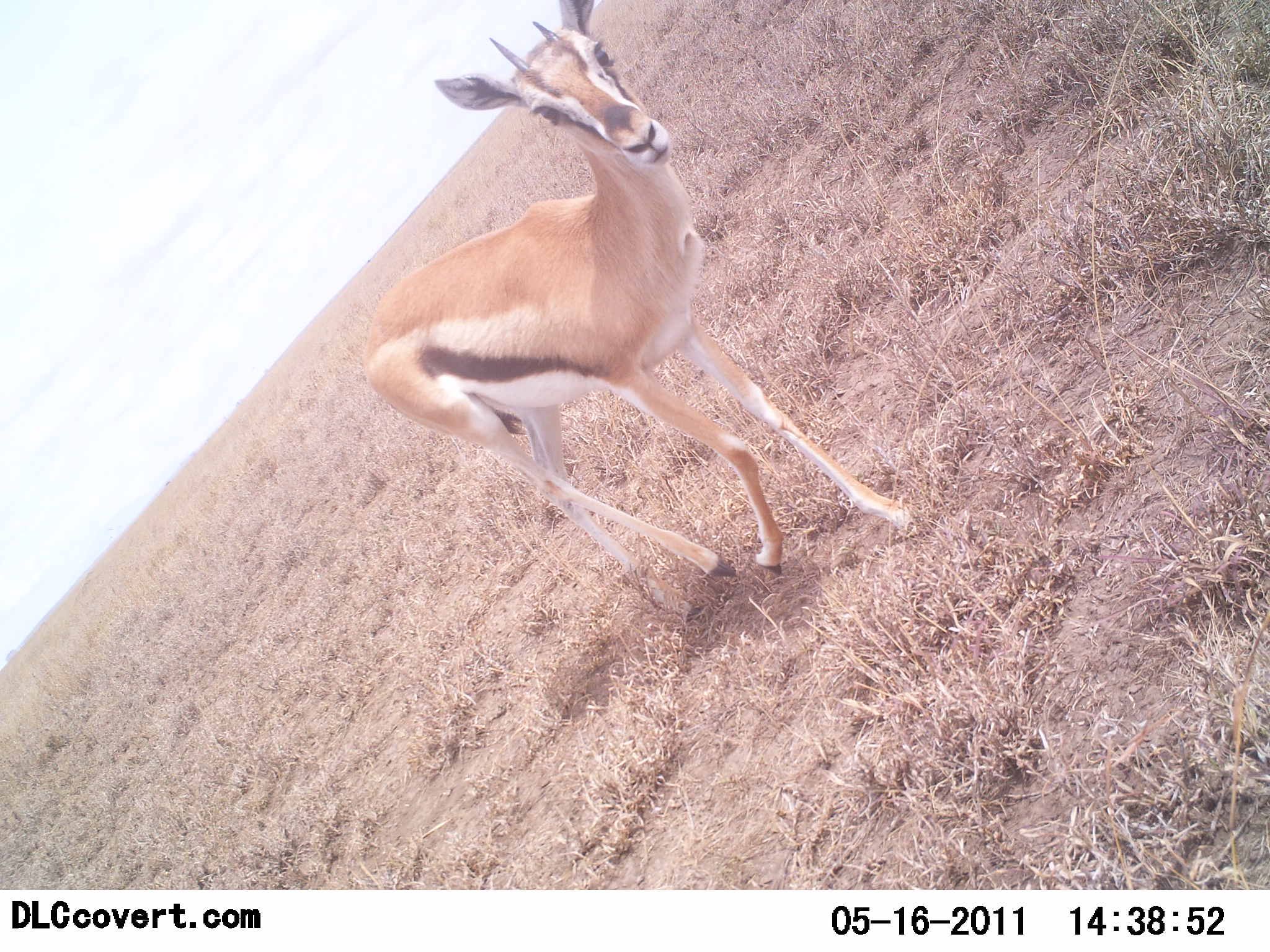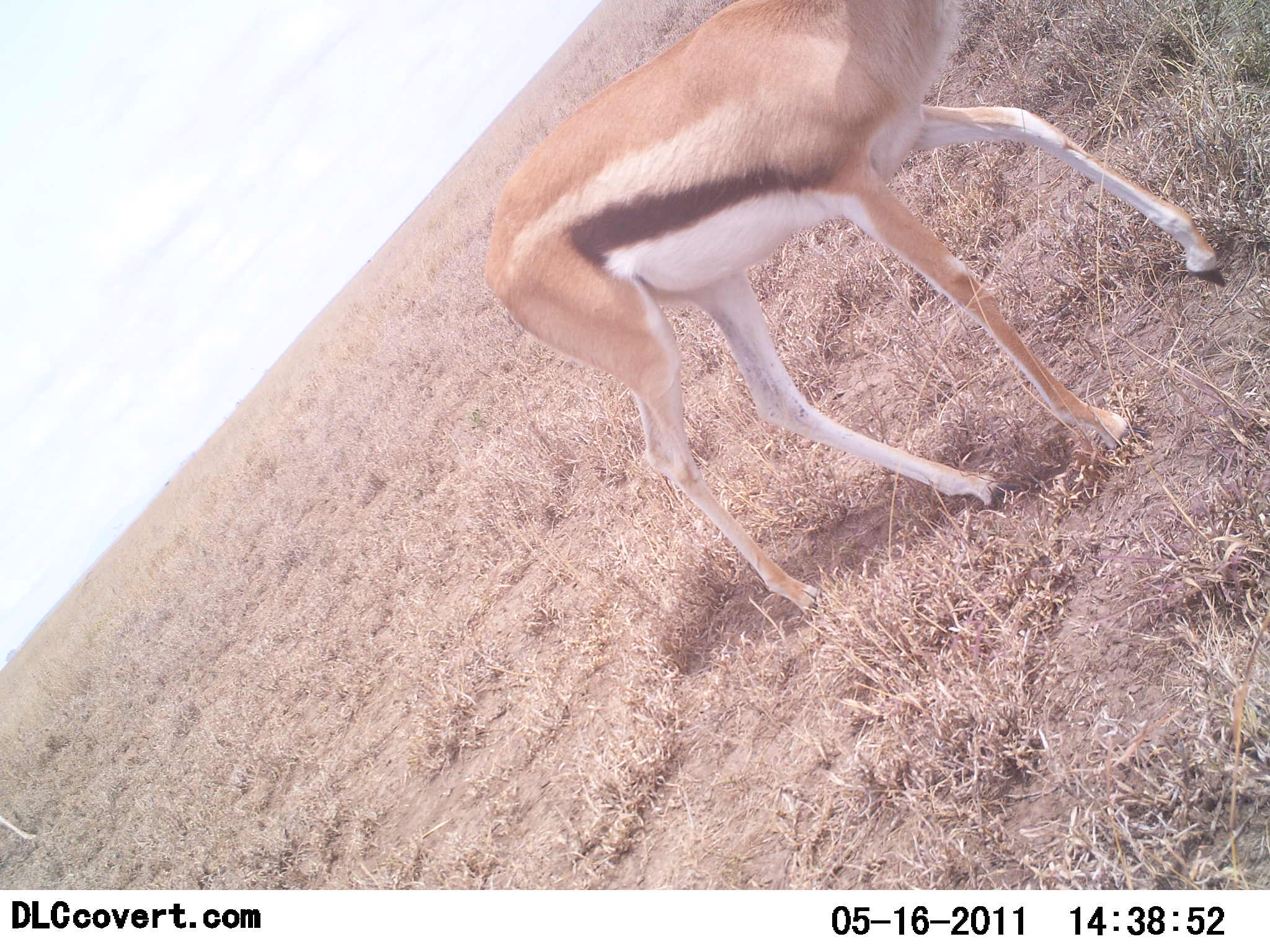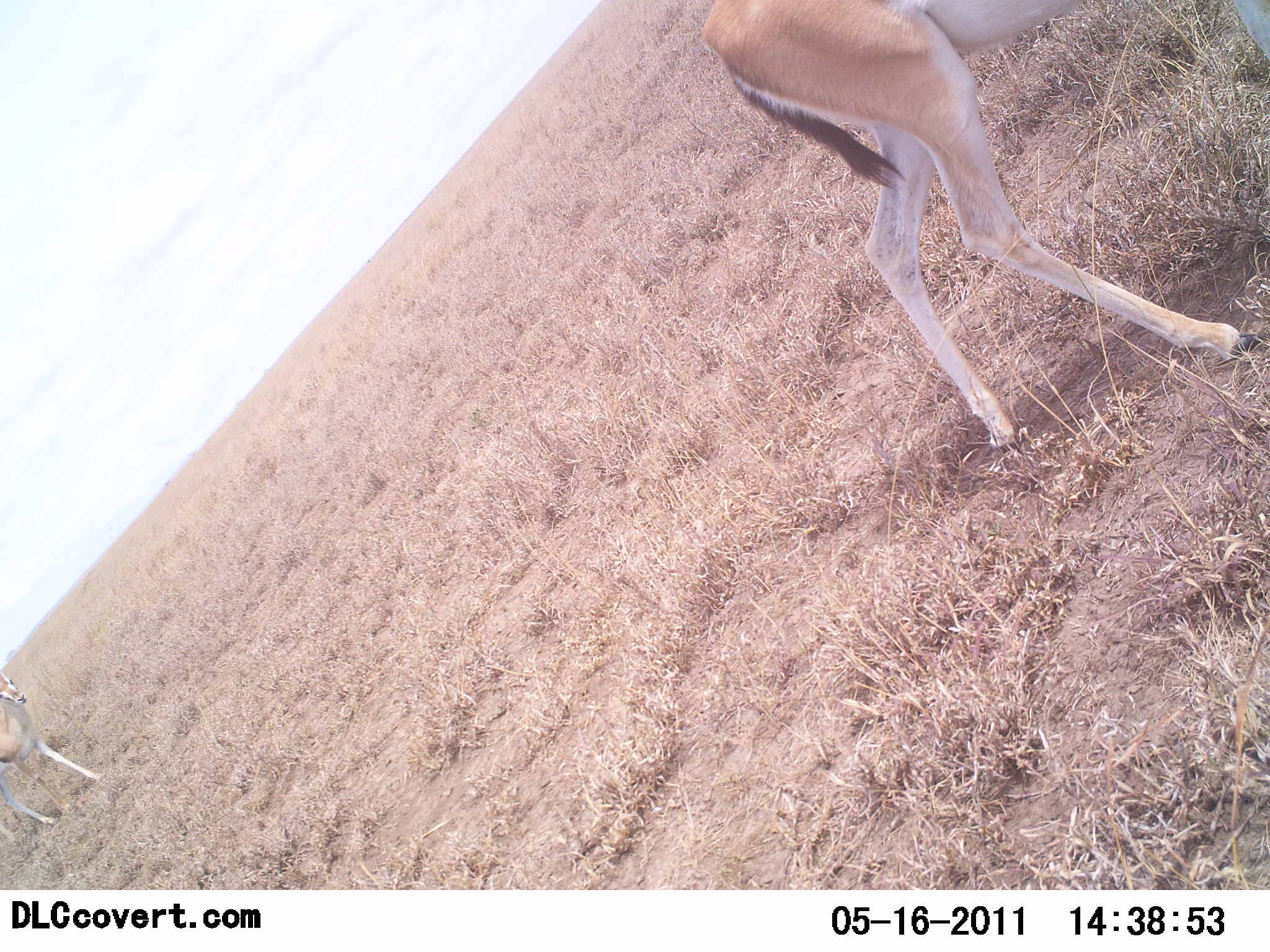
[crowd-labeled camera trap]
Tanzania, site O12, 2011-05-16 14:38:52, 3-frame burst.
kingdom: Animalia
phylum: Chordata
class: Mammalia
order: Artiodactyla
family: Bovidae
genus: Eudorcas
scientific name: Eudorcas thomsonii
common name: thomson's gazelle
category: gazellethomsons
Gazellethomsons (thomson's gazelle) (Eudorcas thomsonii), count 1. Behavior (volunteer vote fractions): standing 9%, resting 0%, moving 91%, interacting 0%. Young present (vote fraction): 0%. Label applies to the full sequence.